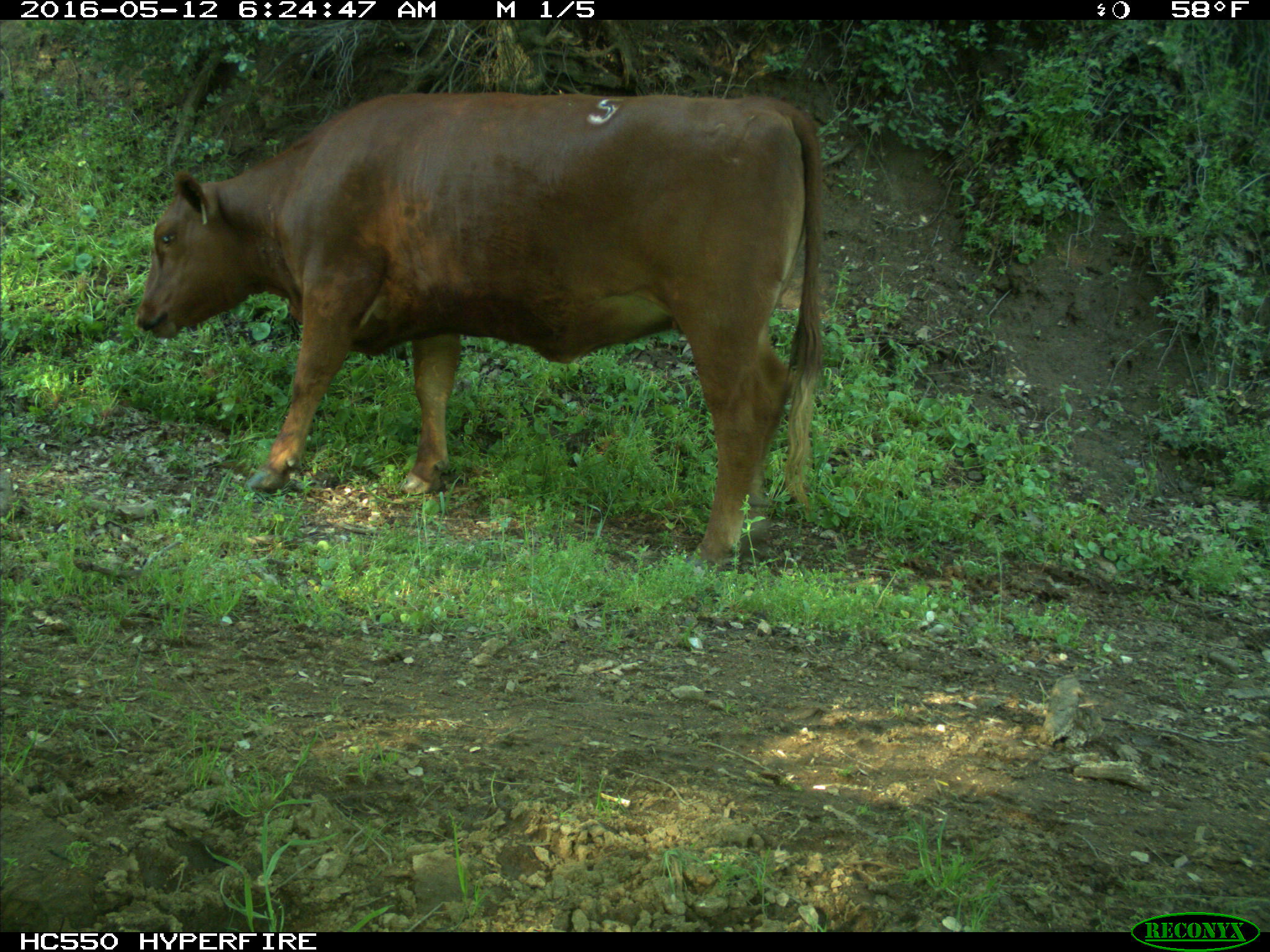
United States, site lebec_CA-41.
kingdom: Animalia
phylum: Chordata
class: Mammalia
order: Artiodactyla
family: Bovidae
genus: Bos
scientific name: Bos taurus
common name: domestic cow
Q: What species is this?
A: Bos taurus (domestic cow).